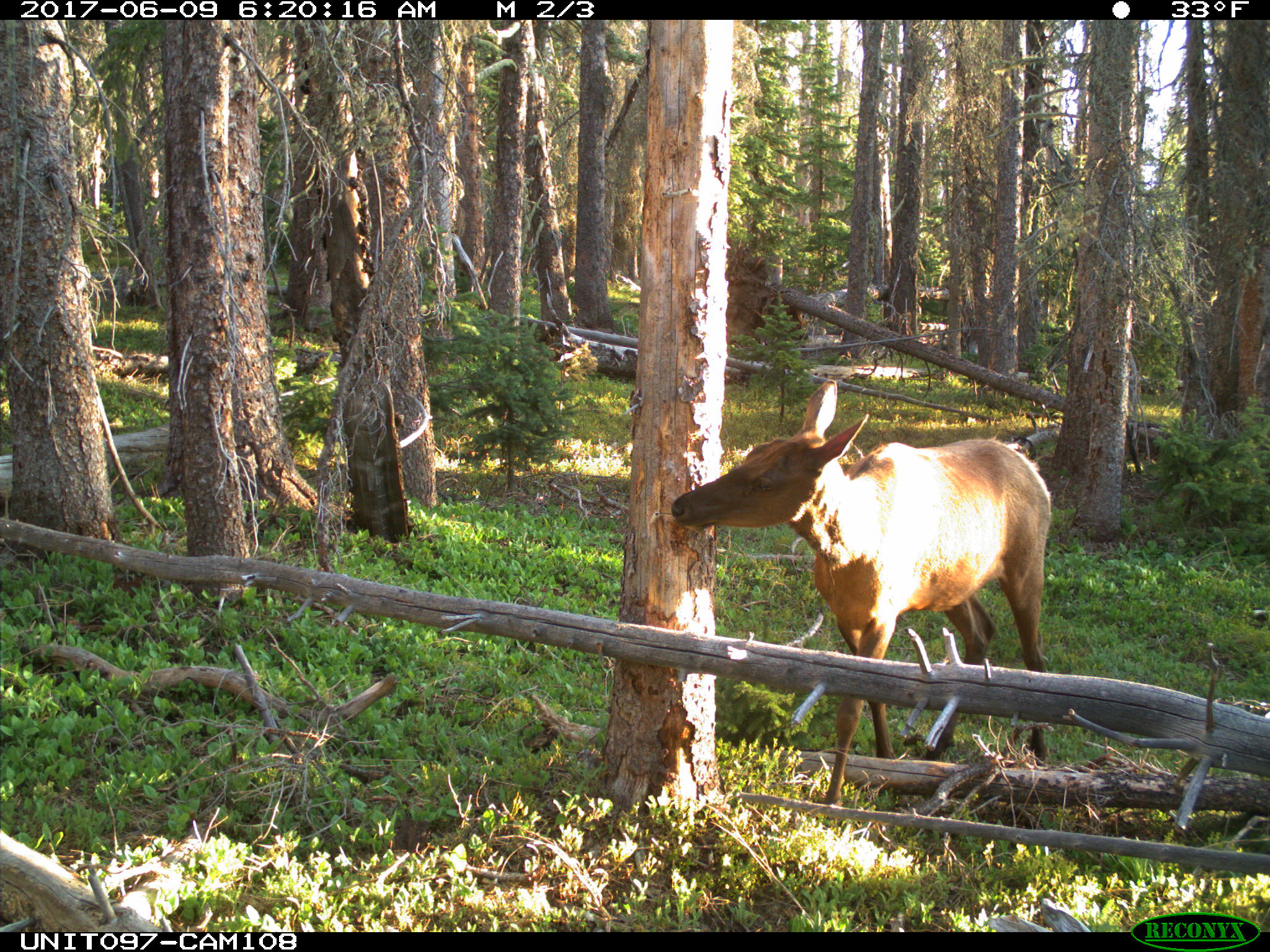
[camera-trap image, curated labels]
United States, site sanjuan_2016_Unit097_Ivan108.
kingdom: Animalia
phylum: Chordata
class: Mammalia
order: Artiodactyla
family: Cervidae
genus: Cervus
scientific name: Cervus elaphus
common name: red deer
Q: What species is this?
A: Cervus elaphus (red deer).